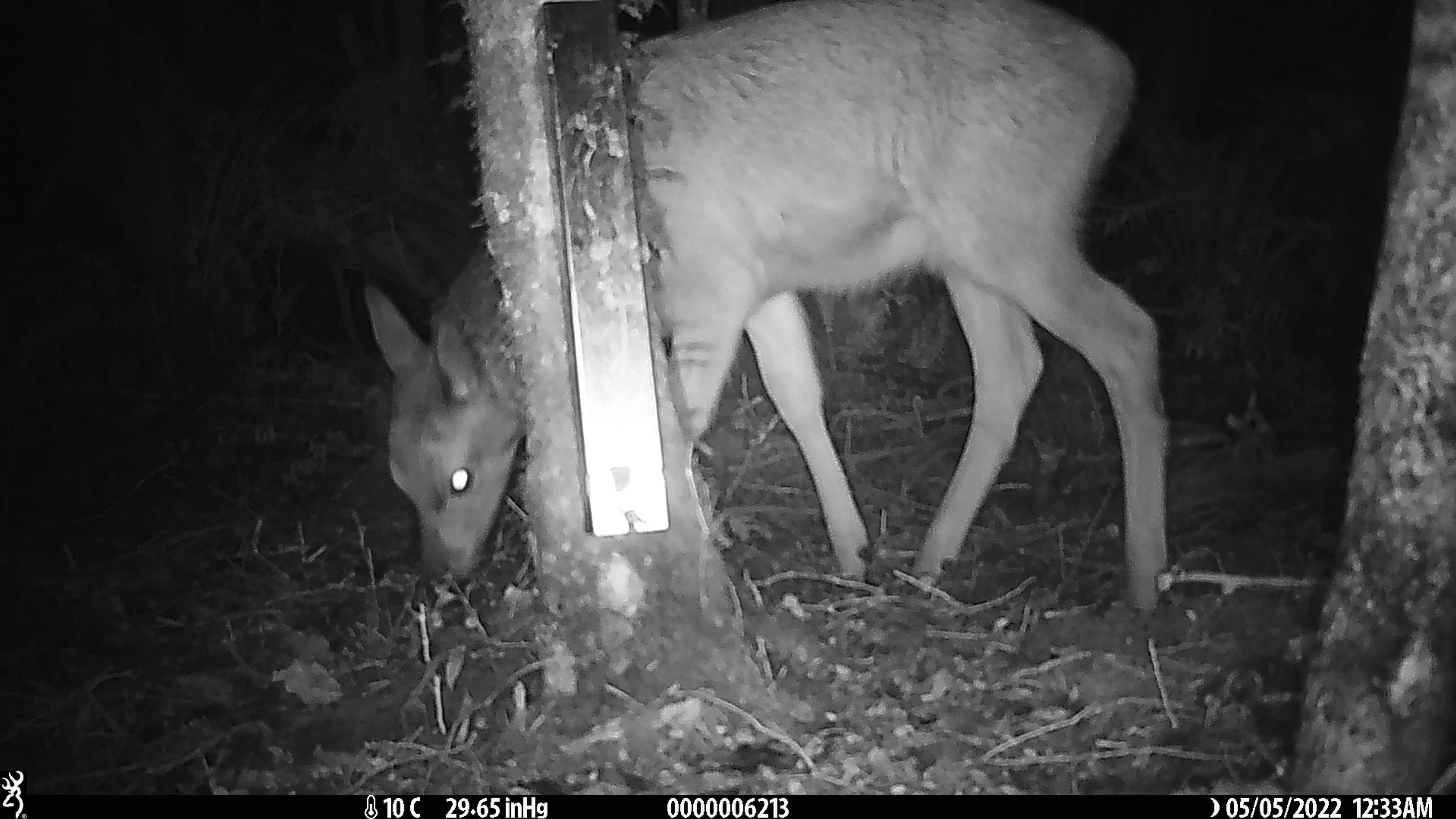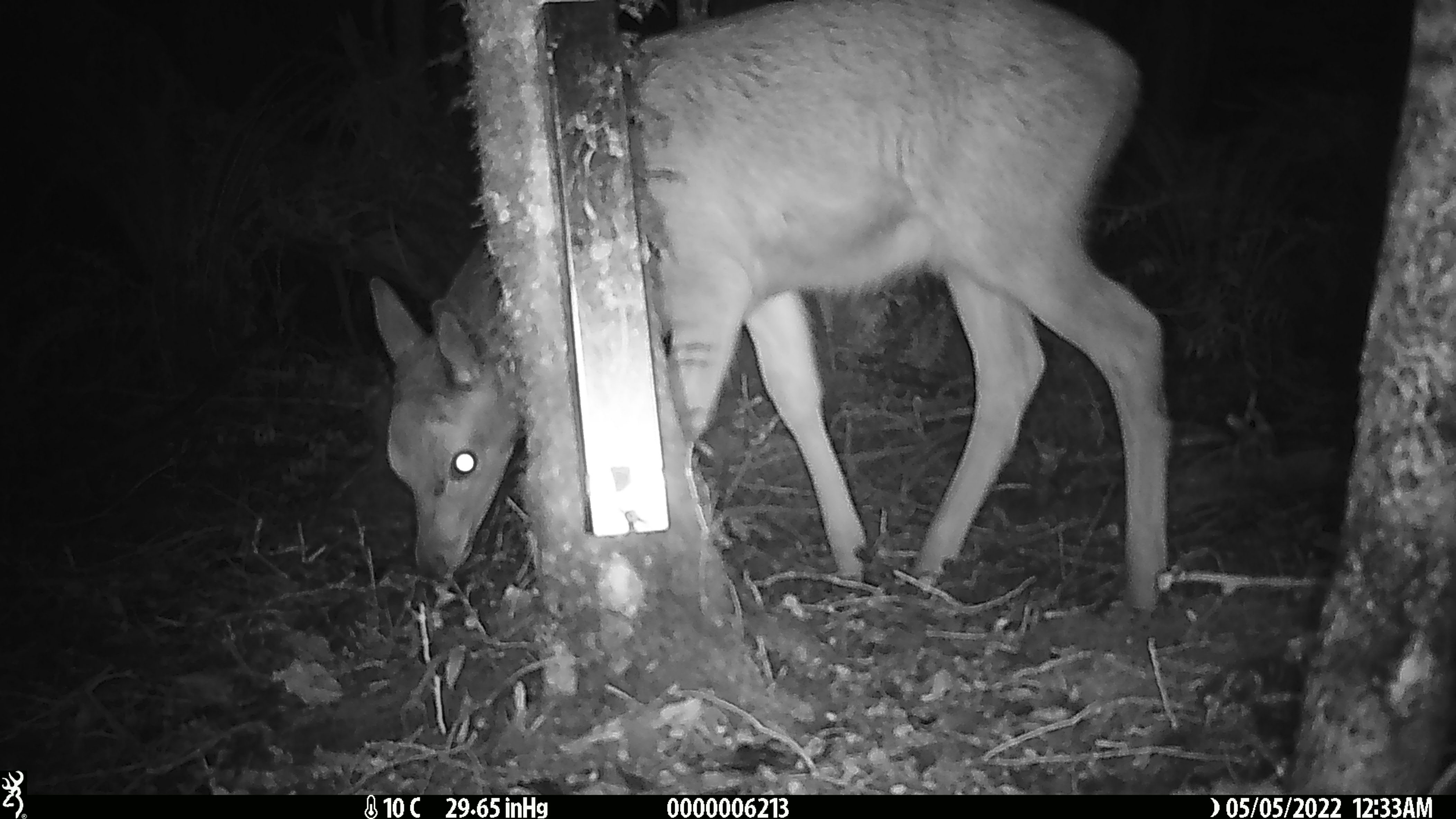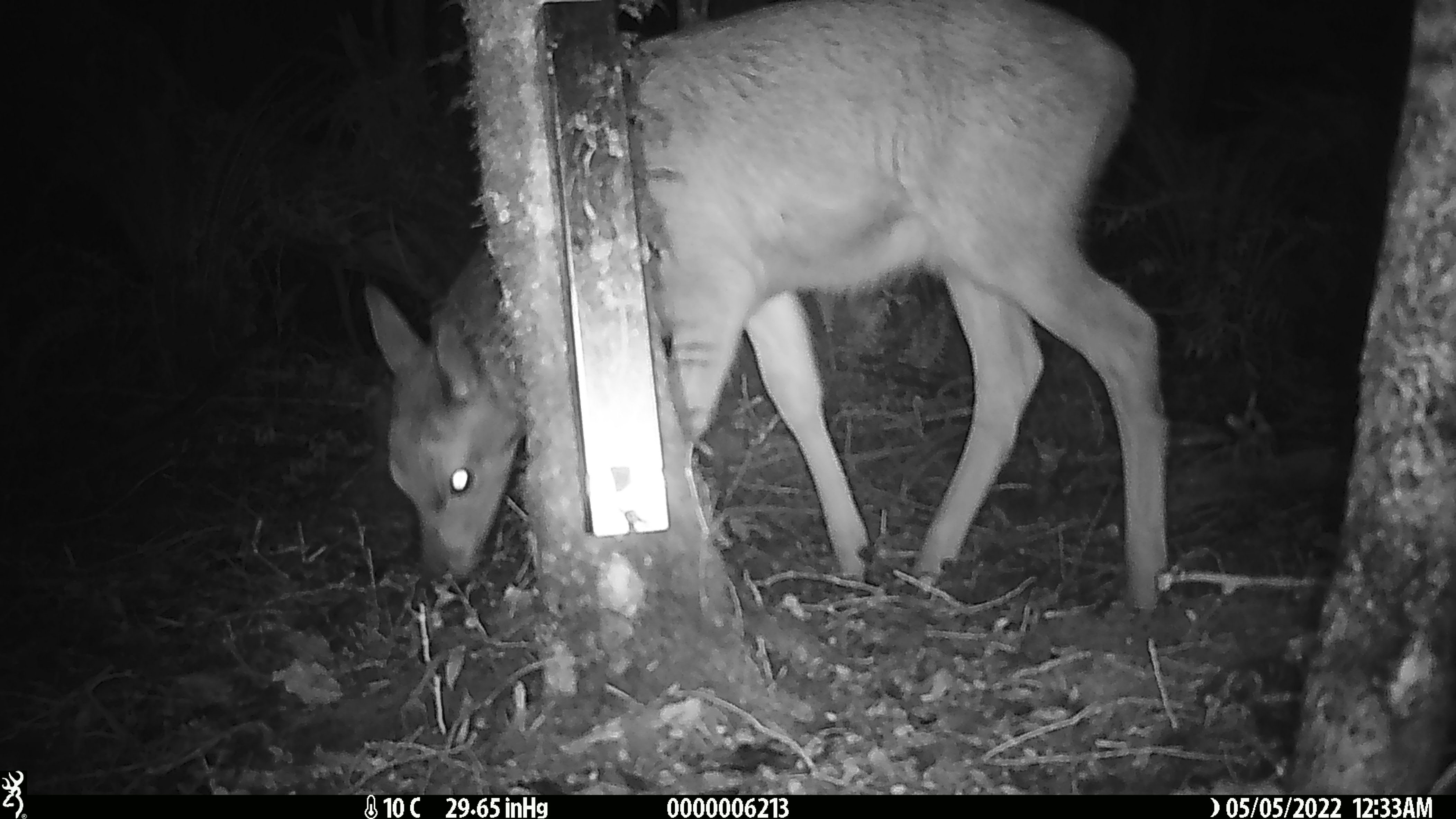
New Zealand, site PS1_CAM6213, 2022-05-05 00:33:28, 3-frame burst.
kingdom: Animalia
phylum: Chordata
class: Mammalia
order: Artiodactyla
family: Cervidae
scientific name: Cervidae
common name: deer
Deer (Cervidae).